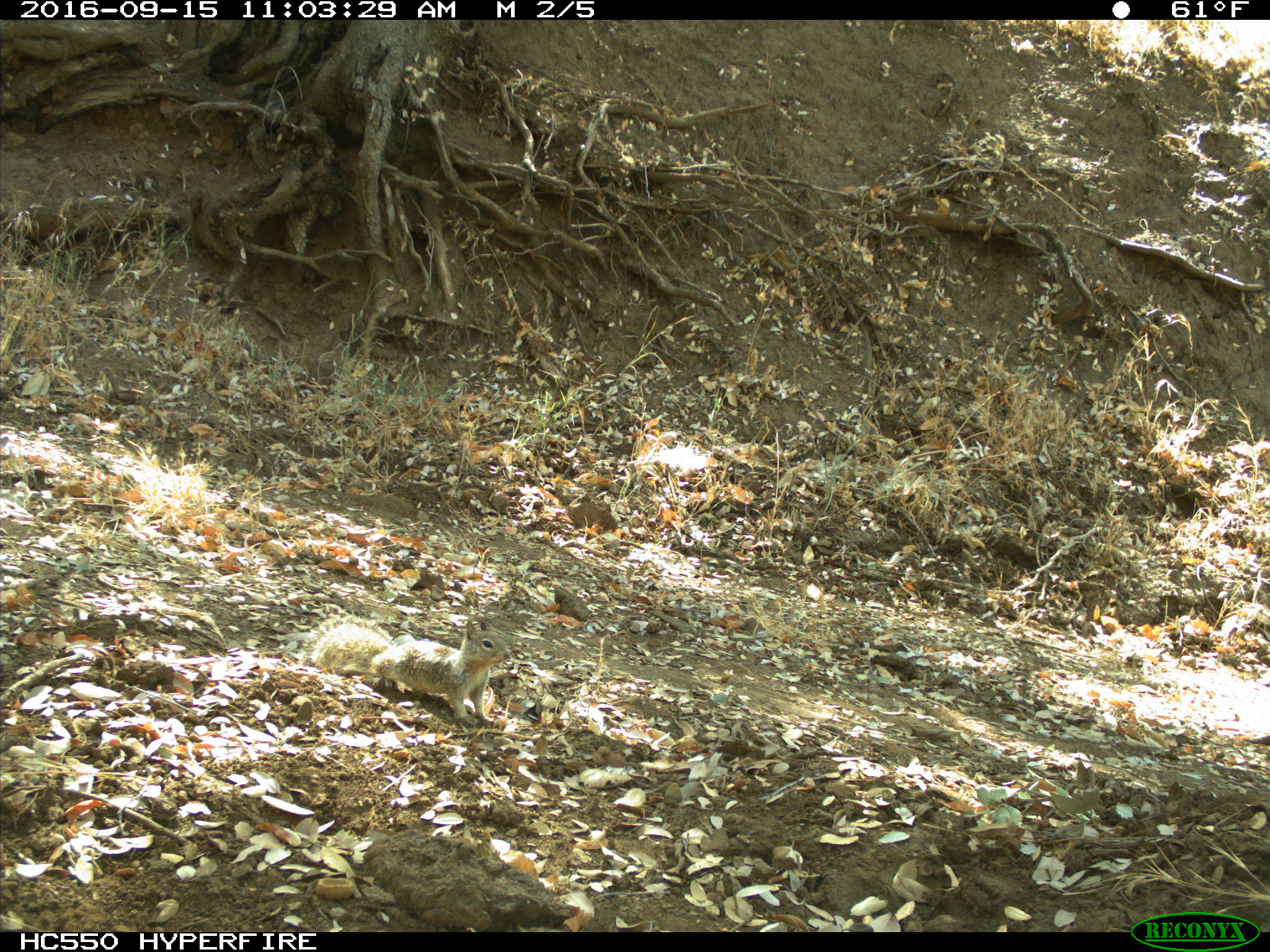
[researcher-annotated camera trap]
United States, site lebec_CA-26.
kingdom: Animalia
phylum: Chordata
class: Mammalia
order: Rodentia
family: Sciuridae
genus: Otospermophilus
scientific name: Otospermophilus beecheyi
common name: california ground squirrel